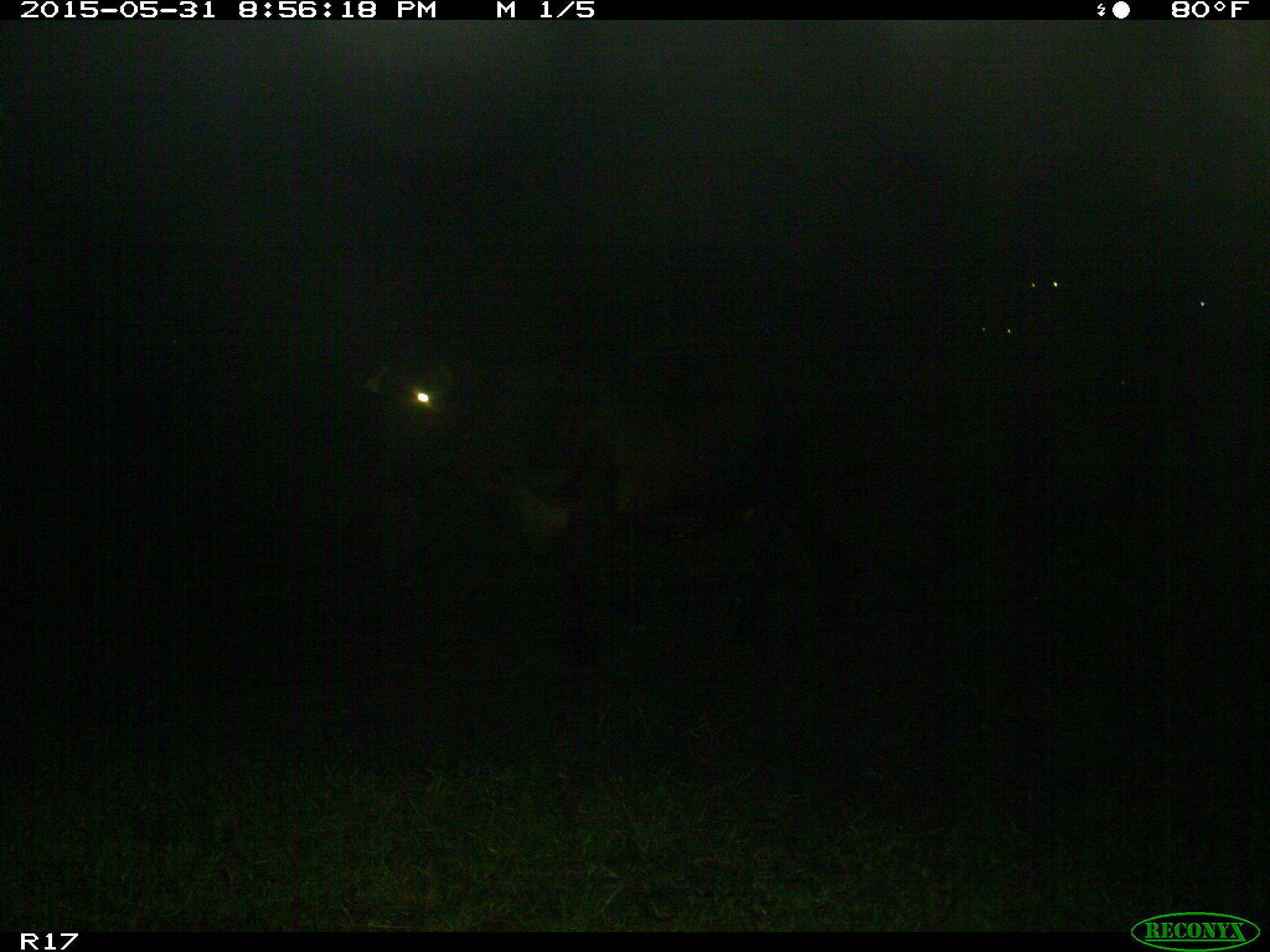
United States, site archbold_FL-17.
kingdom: Animalia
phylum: Chordata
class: Mammalia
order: Artiodactyla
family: Bovidae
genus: Bos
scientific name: Bos taurus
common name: domestic cow